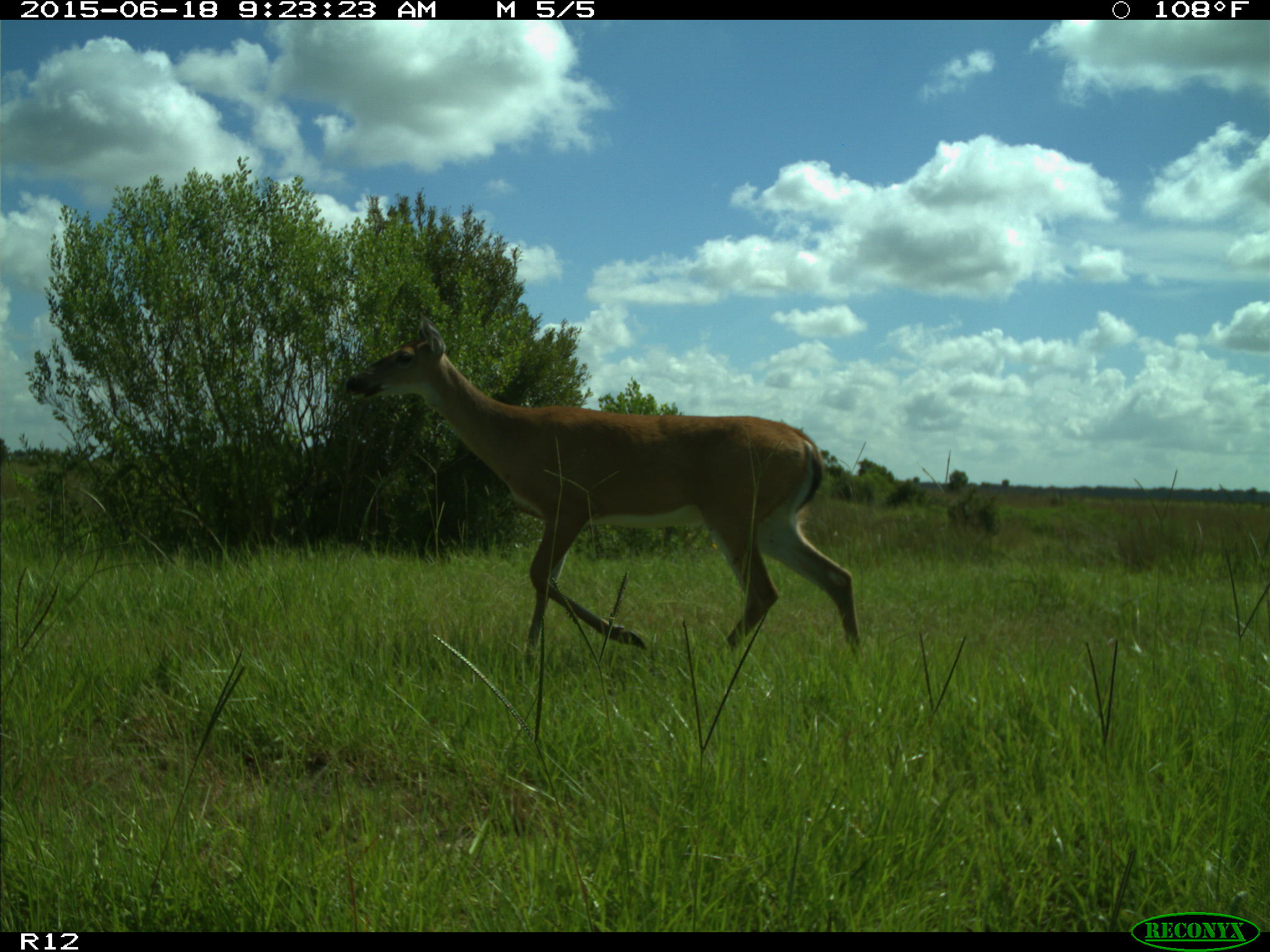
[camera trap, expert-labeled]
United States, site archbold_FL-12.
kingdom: Animalia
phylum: Chordata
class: Mammalia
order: Artiodactyla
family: Cervidae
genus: Odocoileus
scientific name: Odocoileus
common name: deer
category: unidentified deer